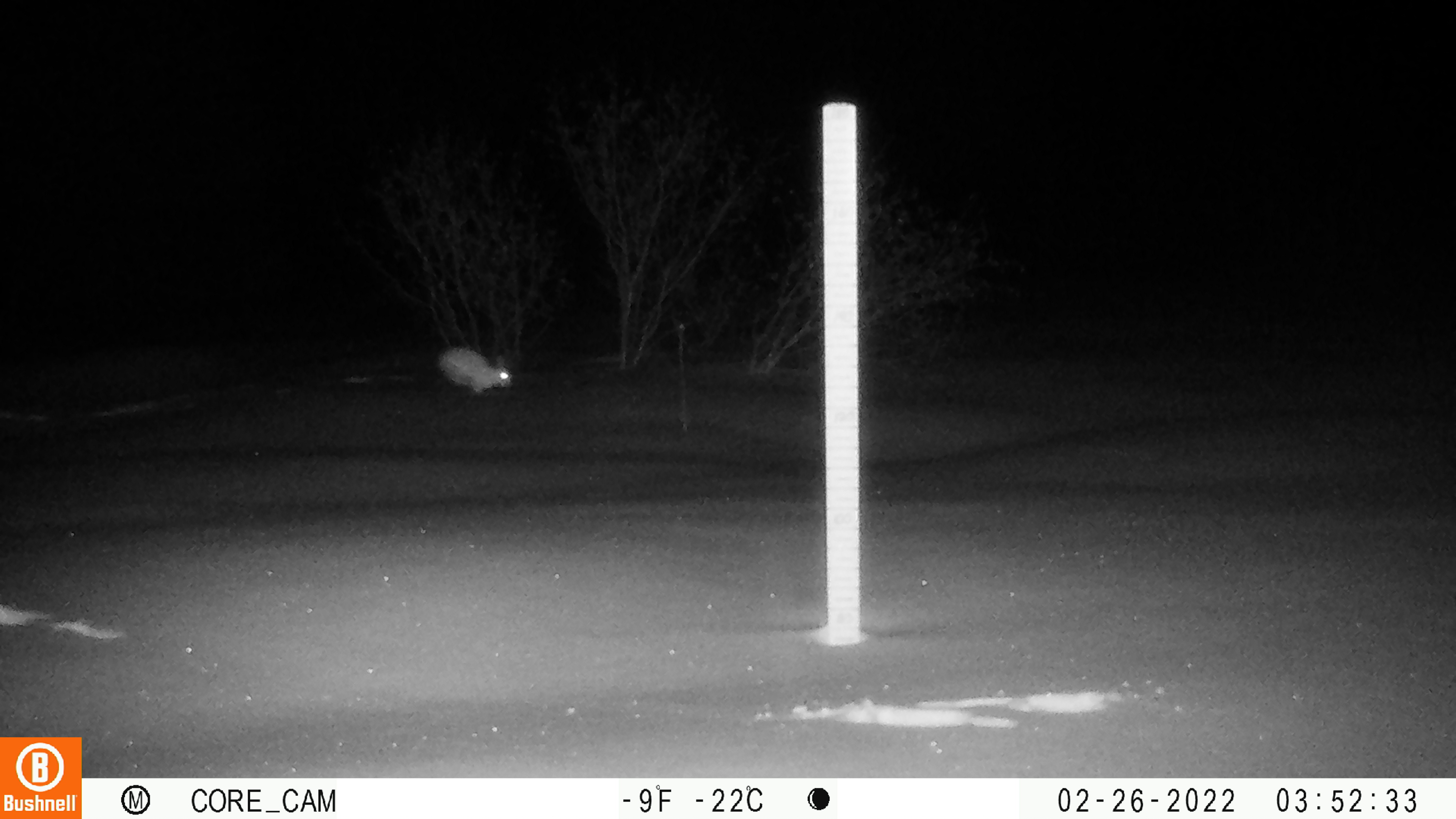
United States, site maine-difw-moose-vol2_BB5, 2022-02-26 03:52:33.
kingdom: Animalia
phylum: Chordata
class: Mammalia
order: Lagomorpha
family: Leporidae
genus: Lepus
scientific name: Lepus americanus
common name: snowshoe hare